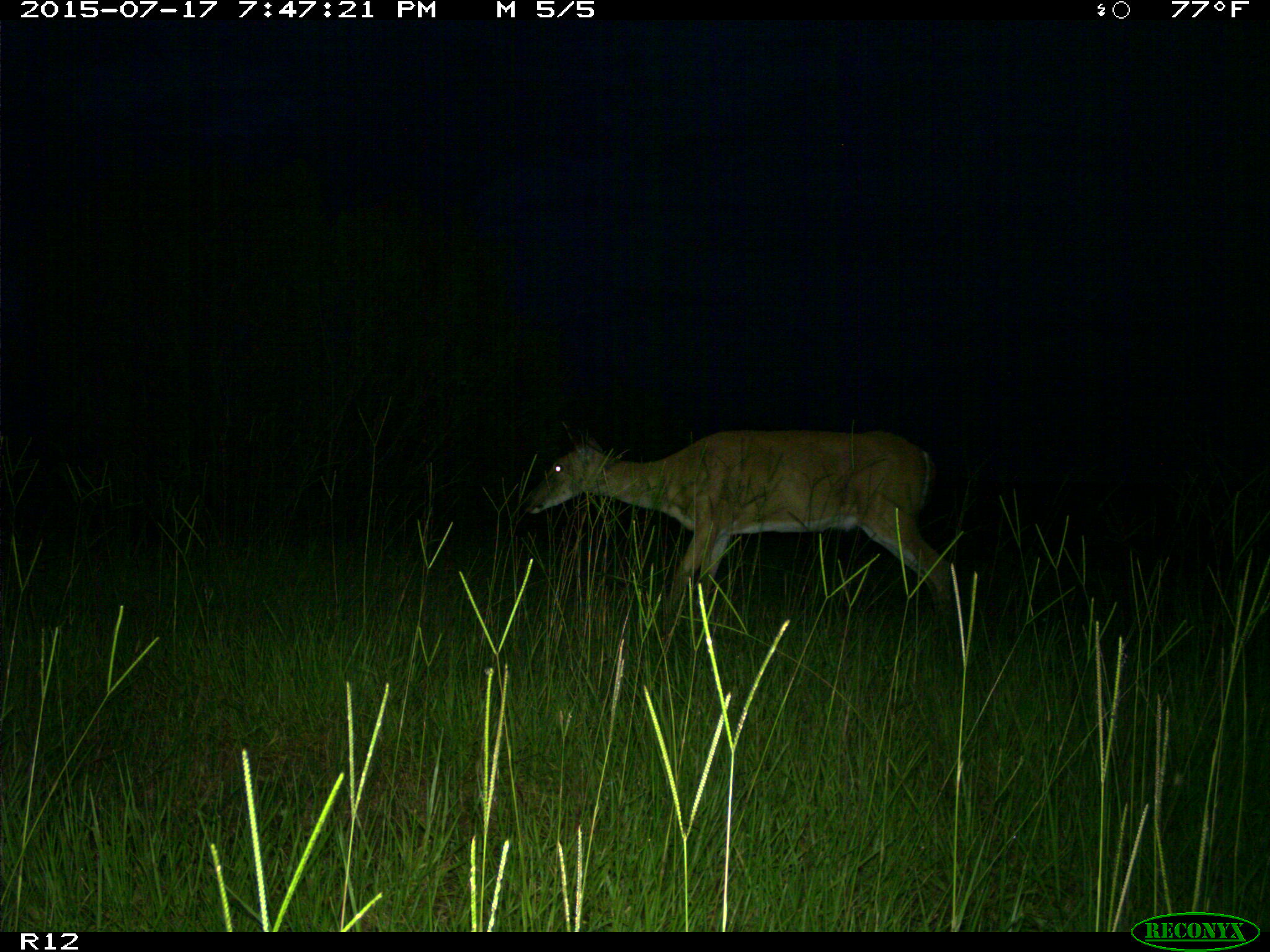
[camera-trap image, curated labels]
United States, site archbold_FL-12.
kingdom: Animalia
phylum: Chordata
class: Mammalia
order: Artiodactyla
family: Cervidae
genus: Odocoileus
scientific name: Odocoileus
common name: deer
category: unidentified deer